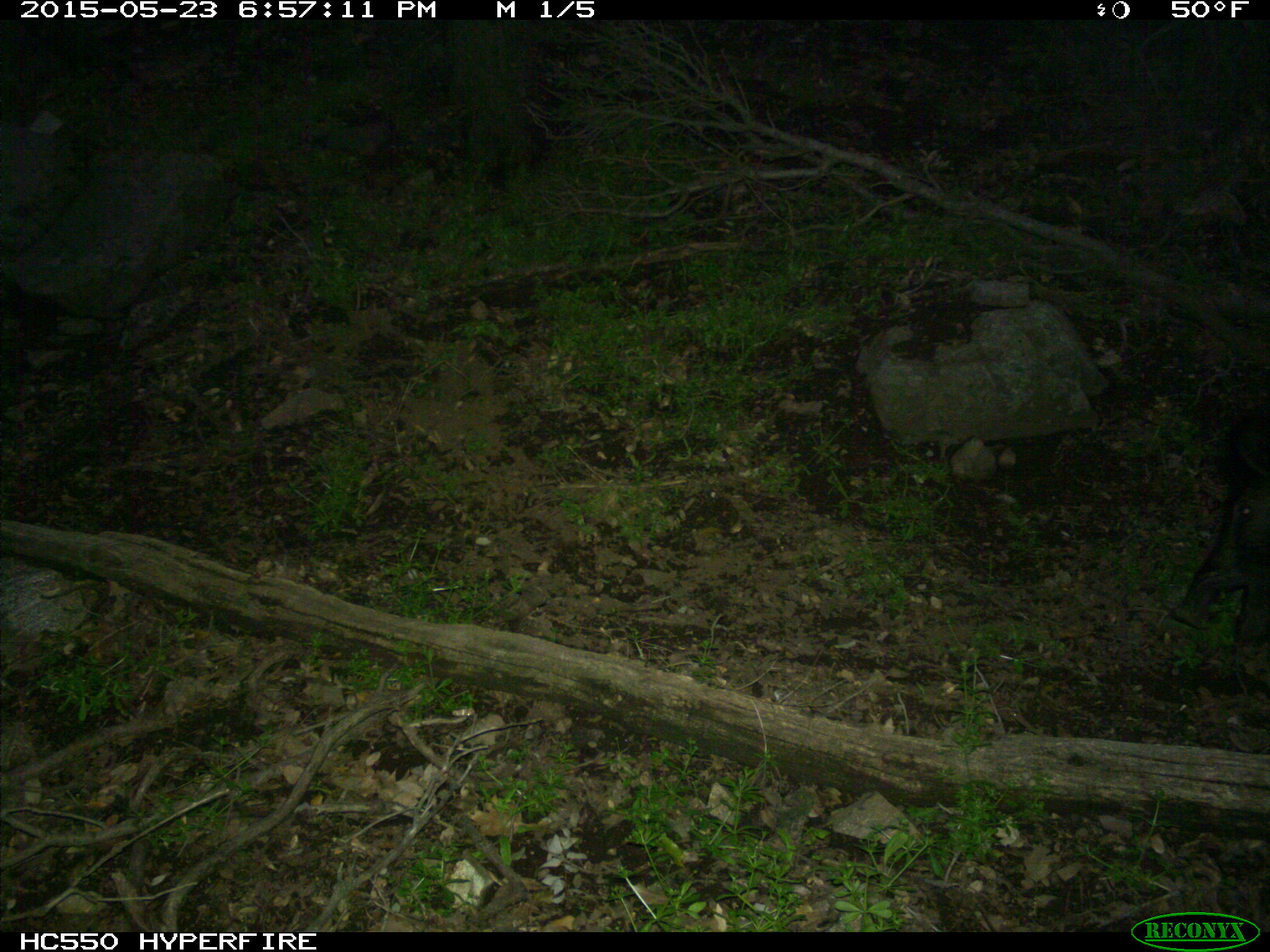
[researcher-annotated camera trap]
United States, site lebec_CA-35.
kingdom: Animalia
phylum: Chordata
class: Mammalia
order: Artiodactyla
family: Suidae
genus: Sus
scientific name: Sus scrofa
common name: wild boar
Sus scrofa (wild boar).